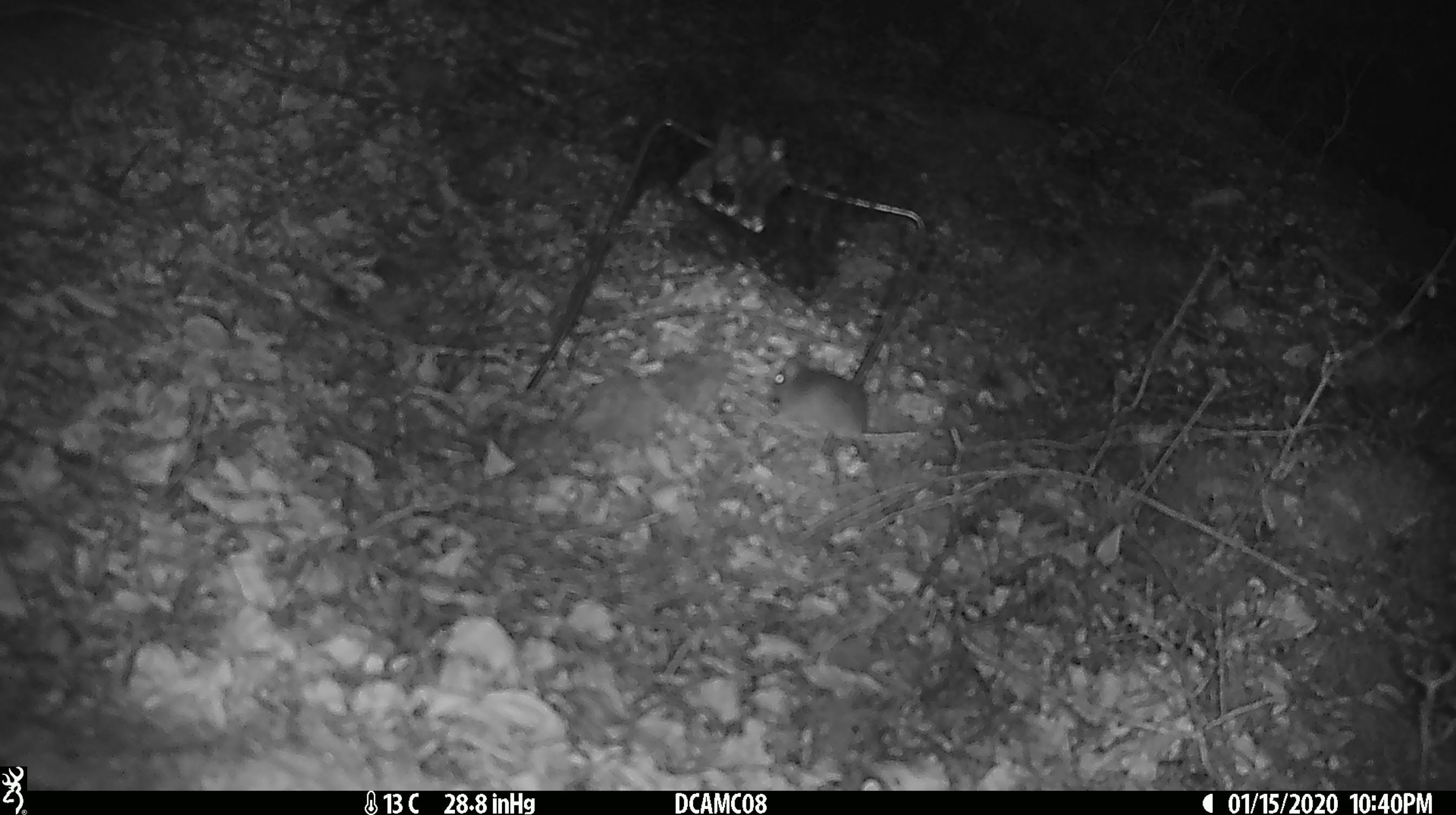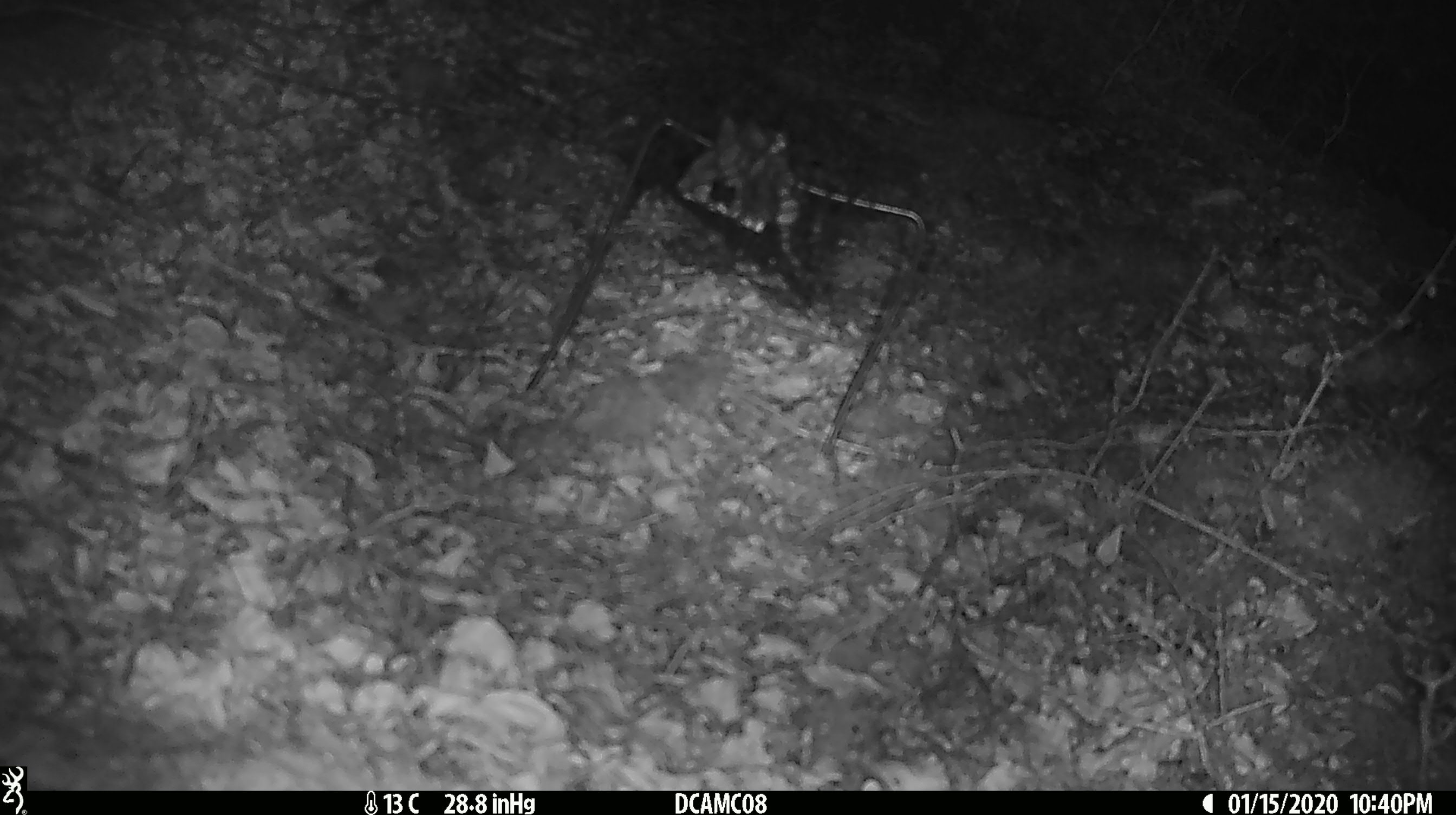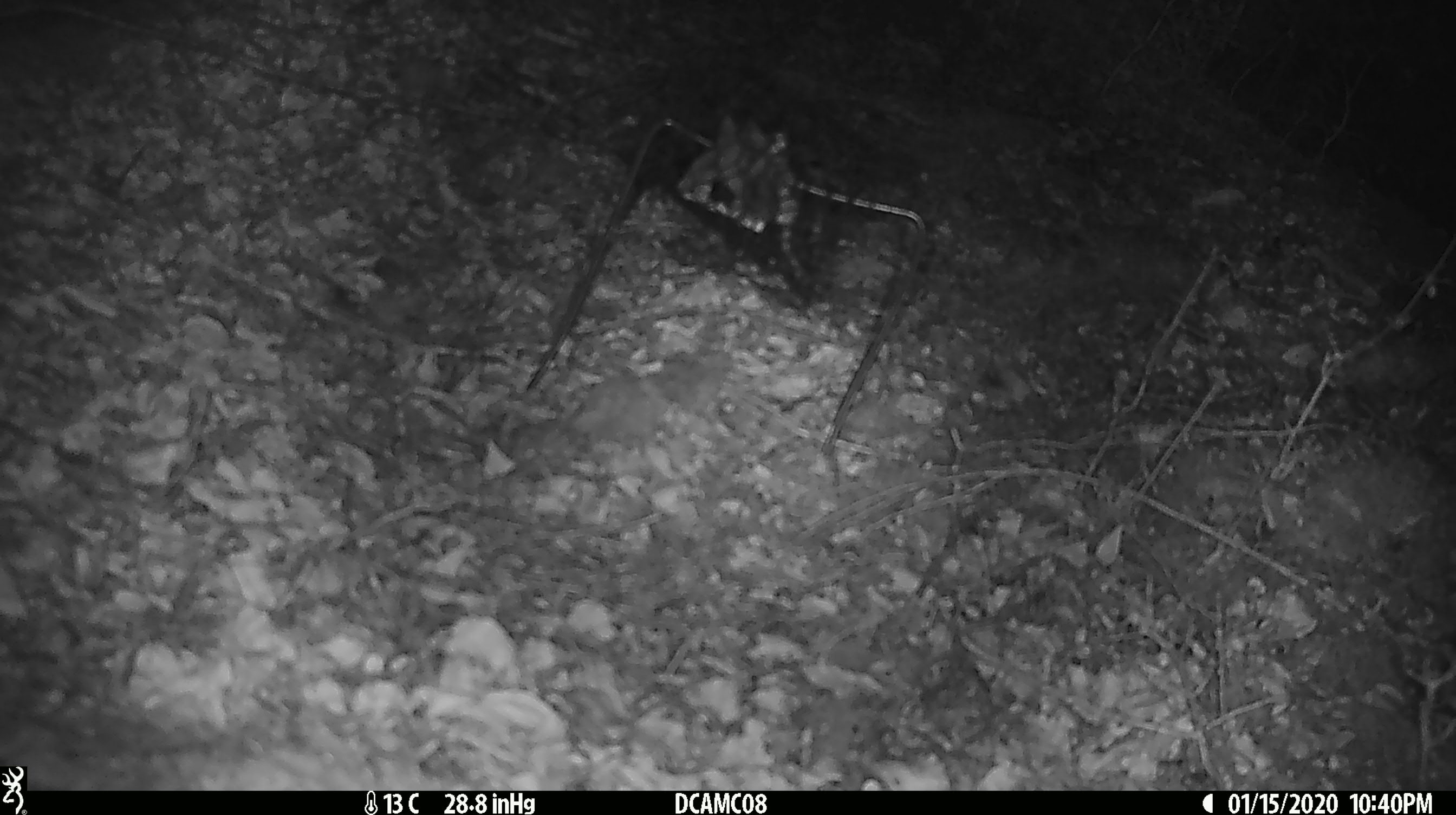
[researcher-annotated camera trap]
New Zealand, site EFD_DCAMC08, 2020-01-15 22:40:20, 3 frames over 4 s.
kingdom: Animalia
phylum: Chordata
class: Mammalia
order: Rodentia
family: Muridae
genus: Mus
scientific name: Mus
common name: mouse